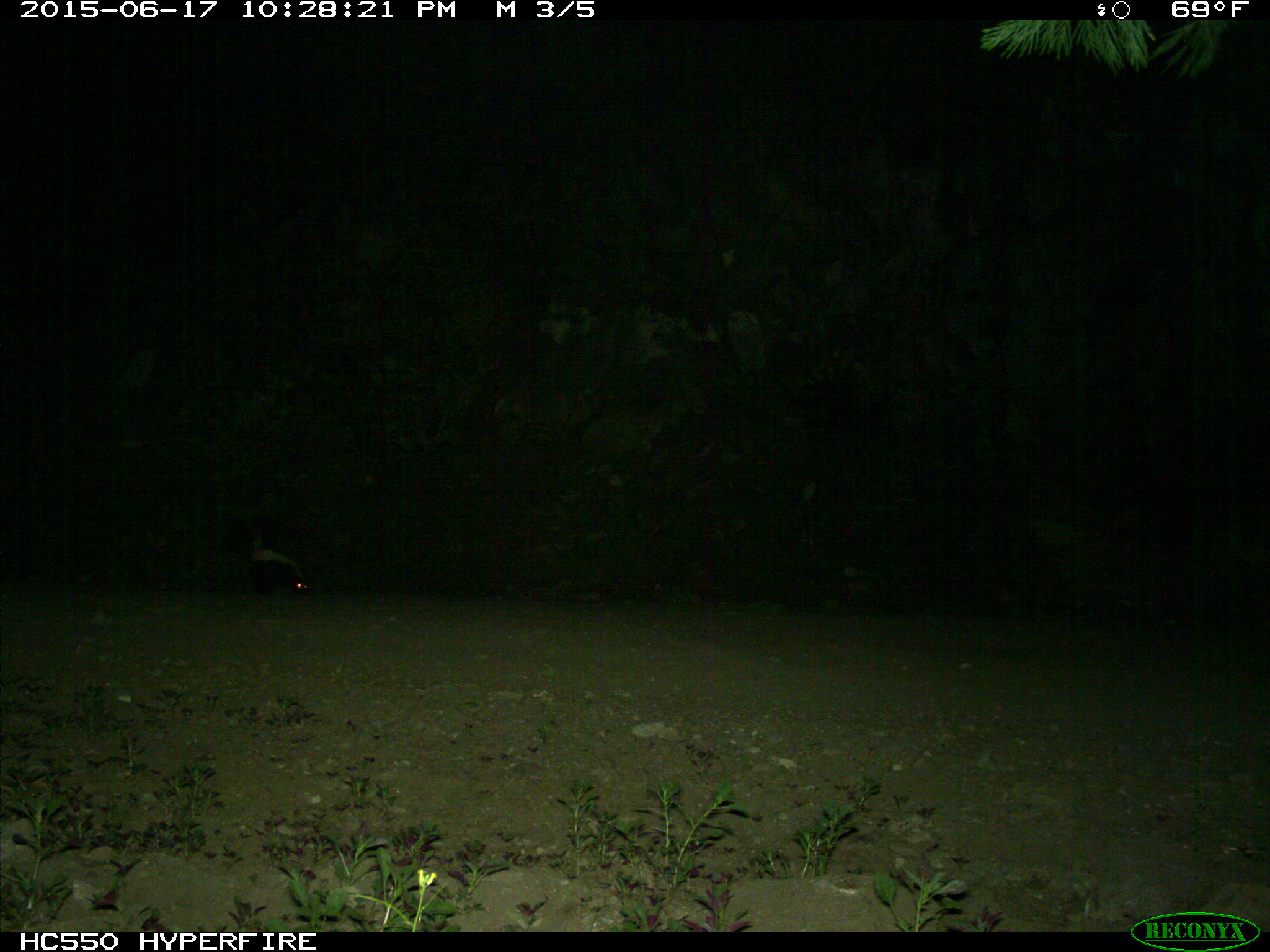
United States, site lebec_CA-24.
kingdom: Animalia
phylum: Chordata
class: Mammalia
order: Carnivora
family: Mephitidae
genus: Mephitis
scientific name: Mephitis mephitis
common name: striped skunk